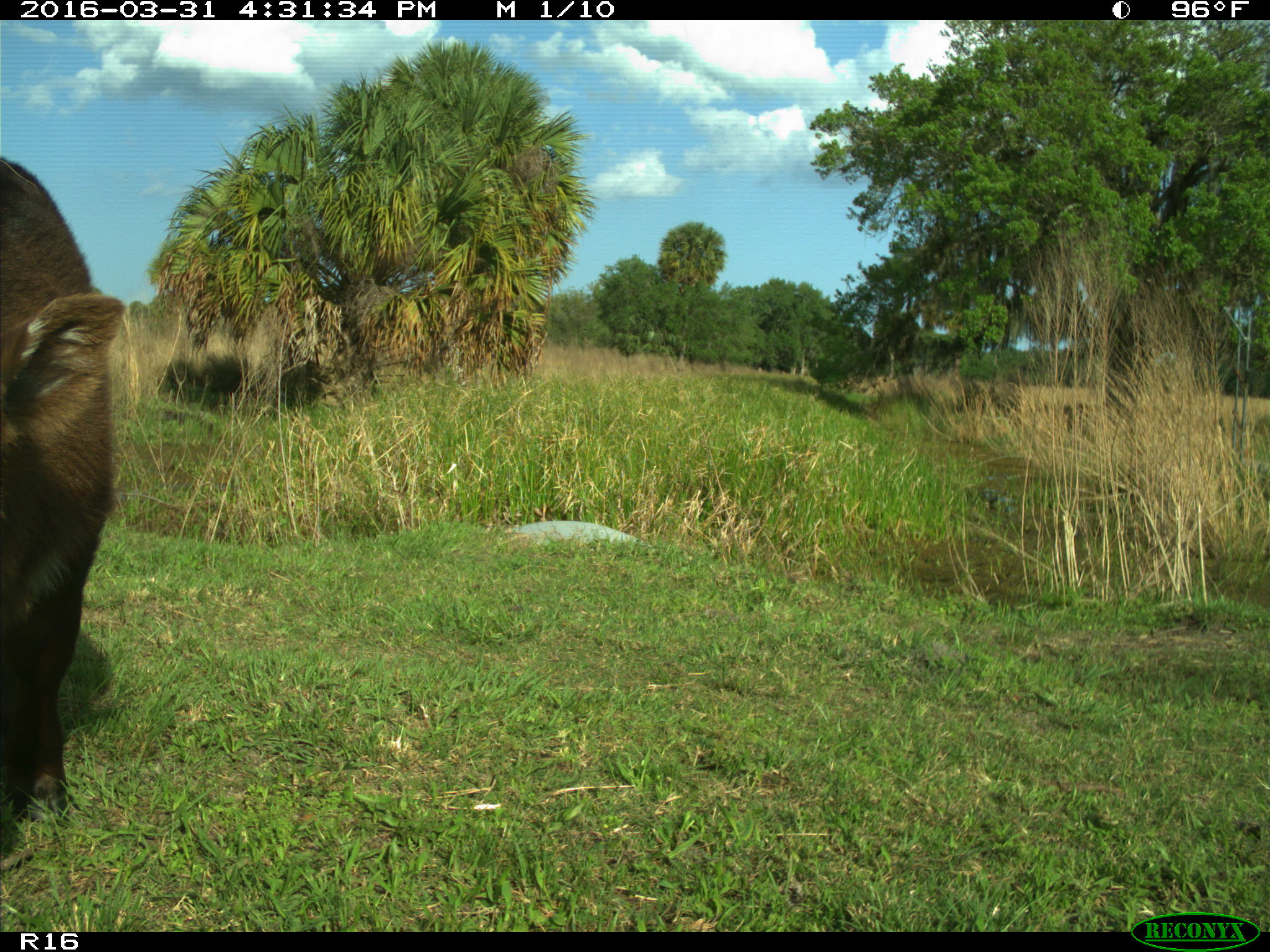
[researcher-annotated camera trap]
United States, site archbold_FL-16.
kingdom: Animalia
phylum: Chordata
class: Mammalia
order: Artiodactyla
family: Bovidae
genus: Bos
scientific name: Bos taurus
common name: domestic cow